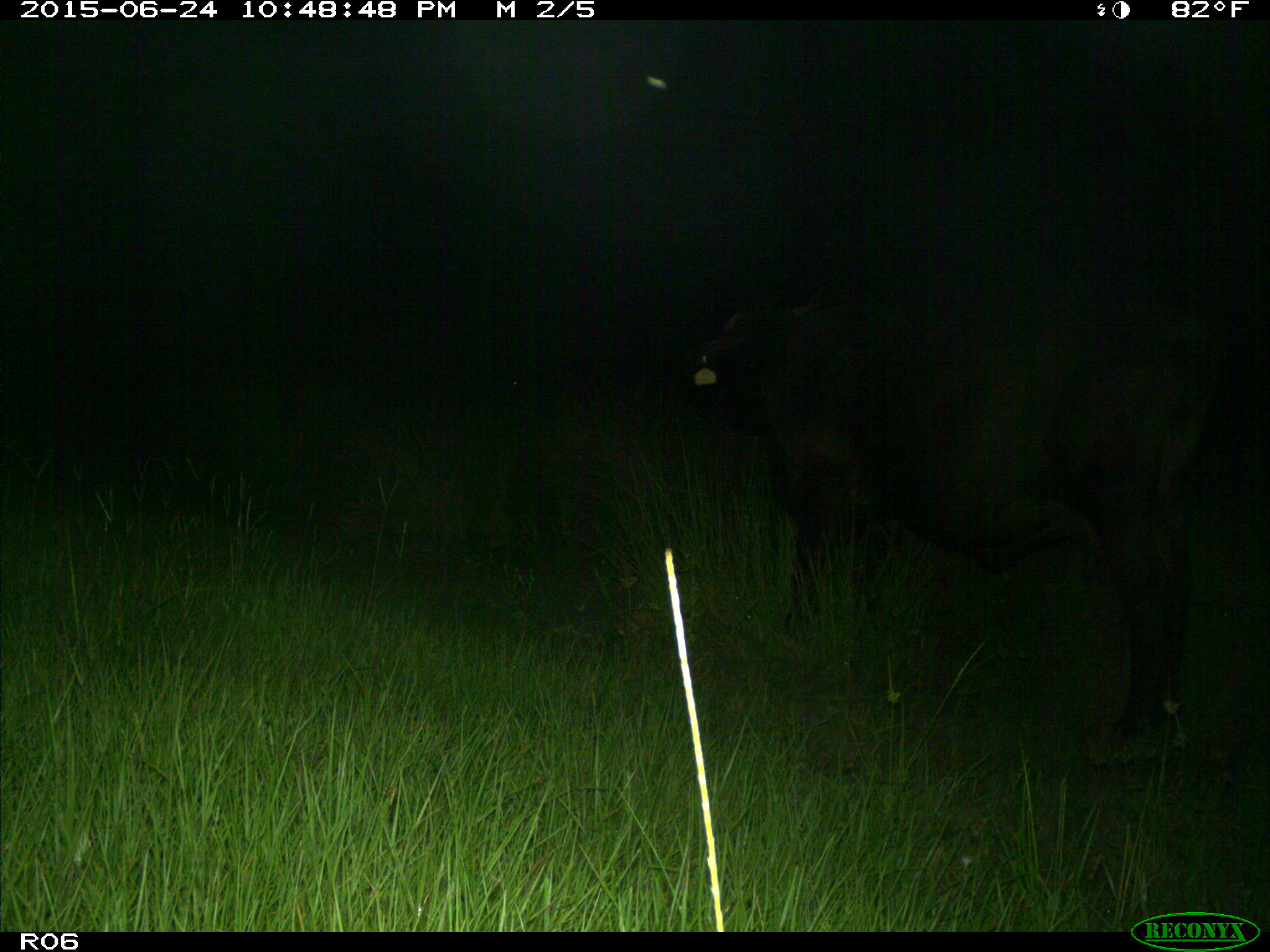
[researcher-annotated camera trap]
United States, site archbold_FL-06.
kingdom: Animalia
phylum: Chordata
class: Mammalia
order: Artiodactyla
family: Bovidae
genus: Bos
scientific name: Bos taurus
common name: domestic cow